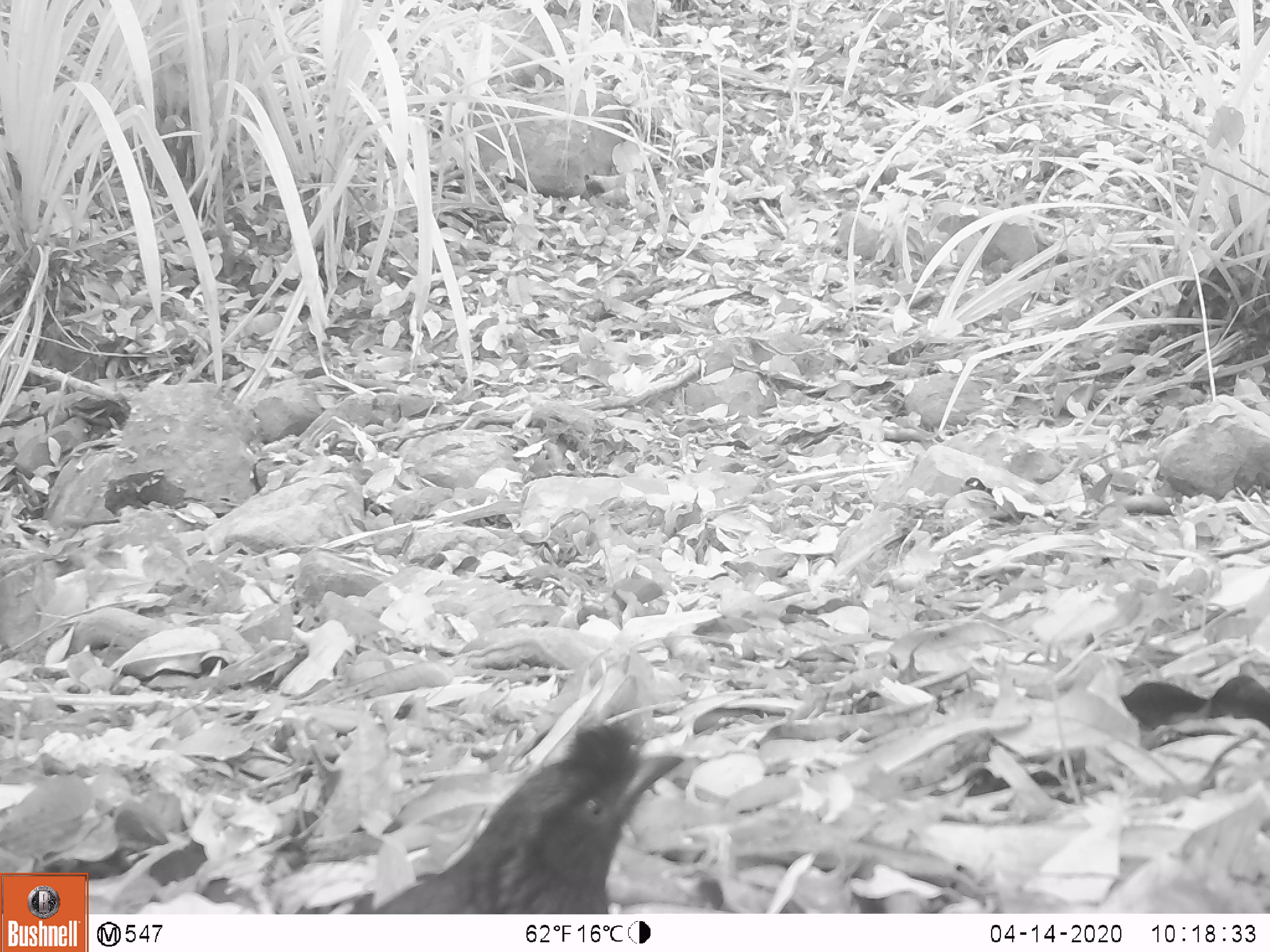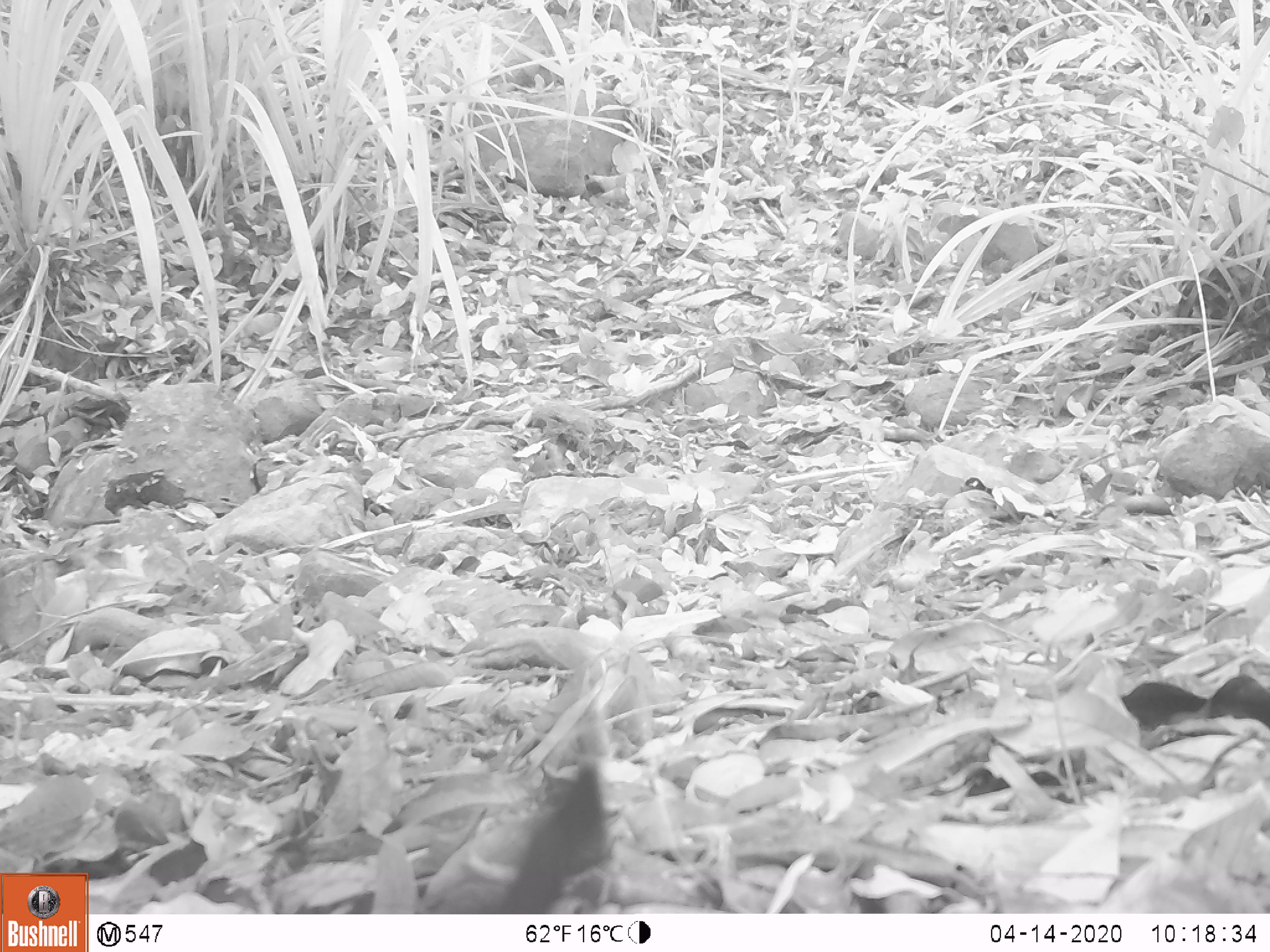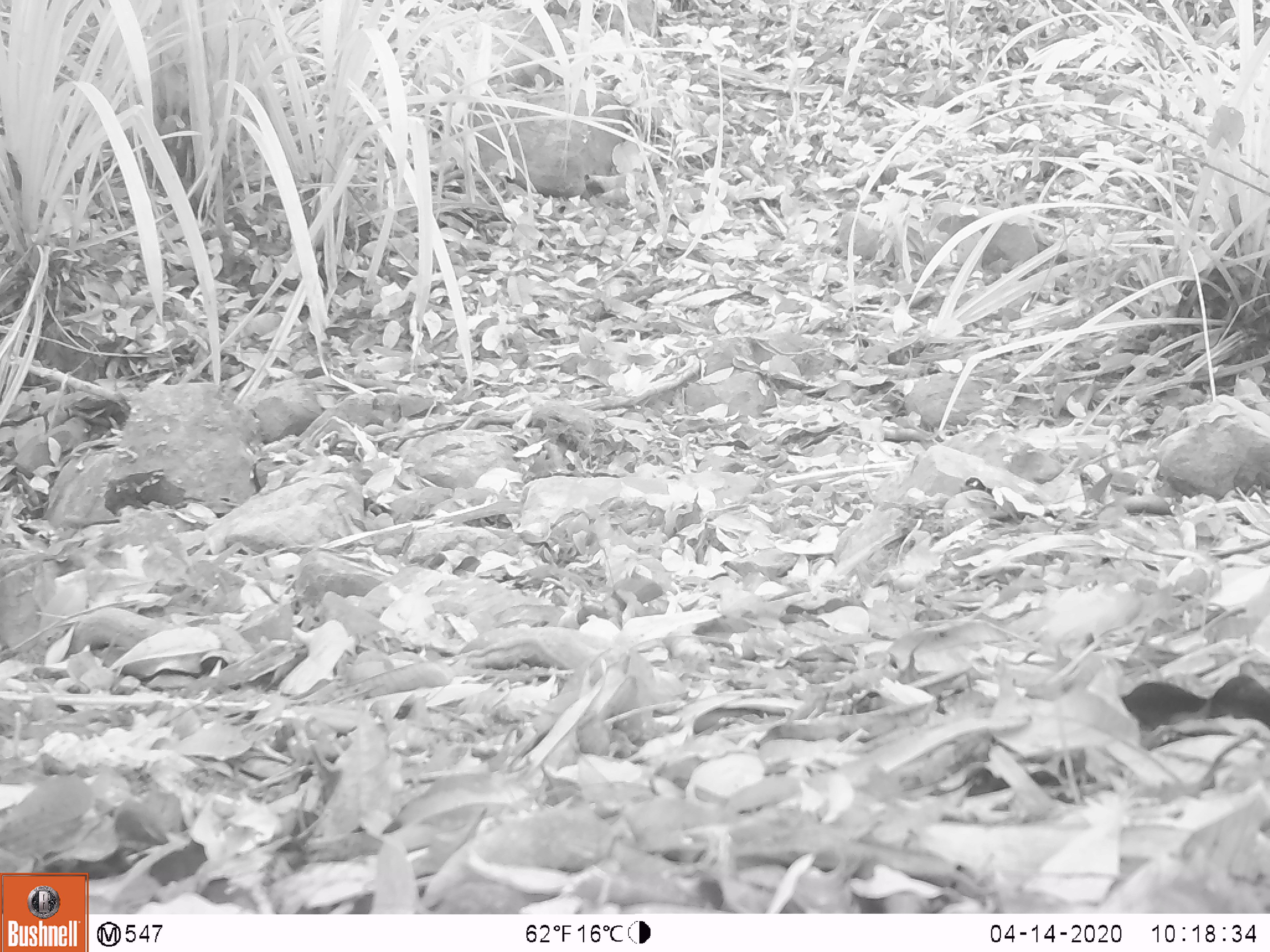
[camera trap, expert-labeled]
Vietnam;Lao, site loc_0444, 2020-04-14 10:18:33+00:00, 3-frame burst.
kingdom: Animalia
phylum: Chordata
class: Aves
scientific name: Aves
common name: bird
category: unidentified bird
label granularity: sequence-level